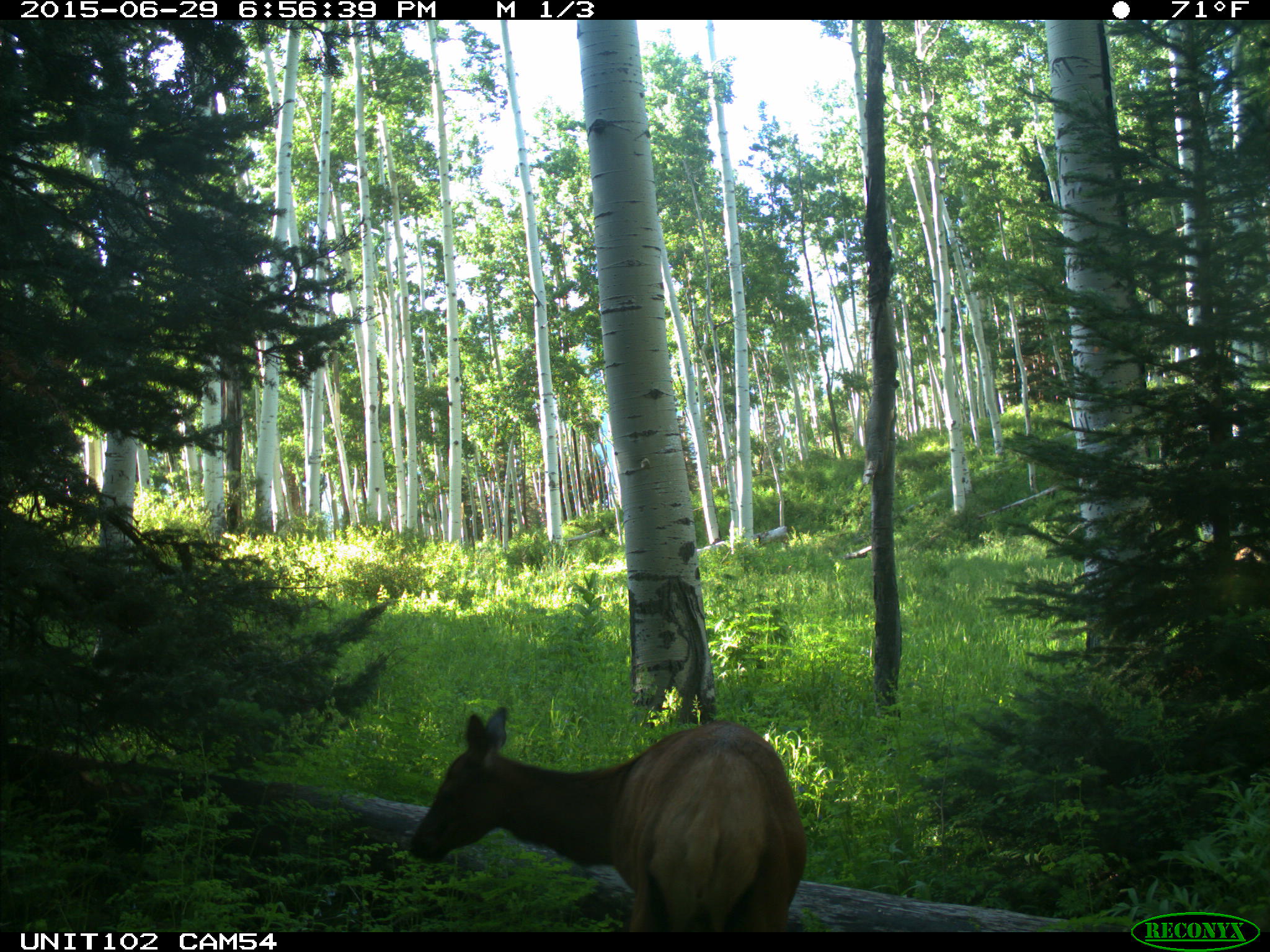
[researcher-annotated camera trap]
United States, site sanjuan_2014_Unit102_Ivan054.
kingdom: Animalia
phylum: Chordata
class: Mammalia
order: Artiodactyla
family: Cervidae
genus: Cervus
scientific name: Cervus elaphus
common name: red deer